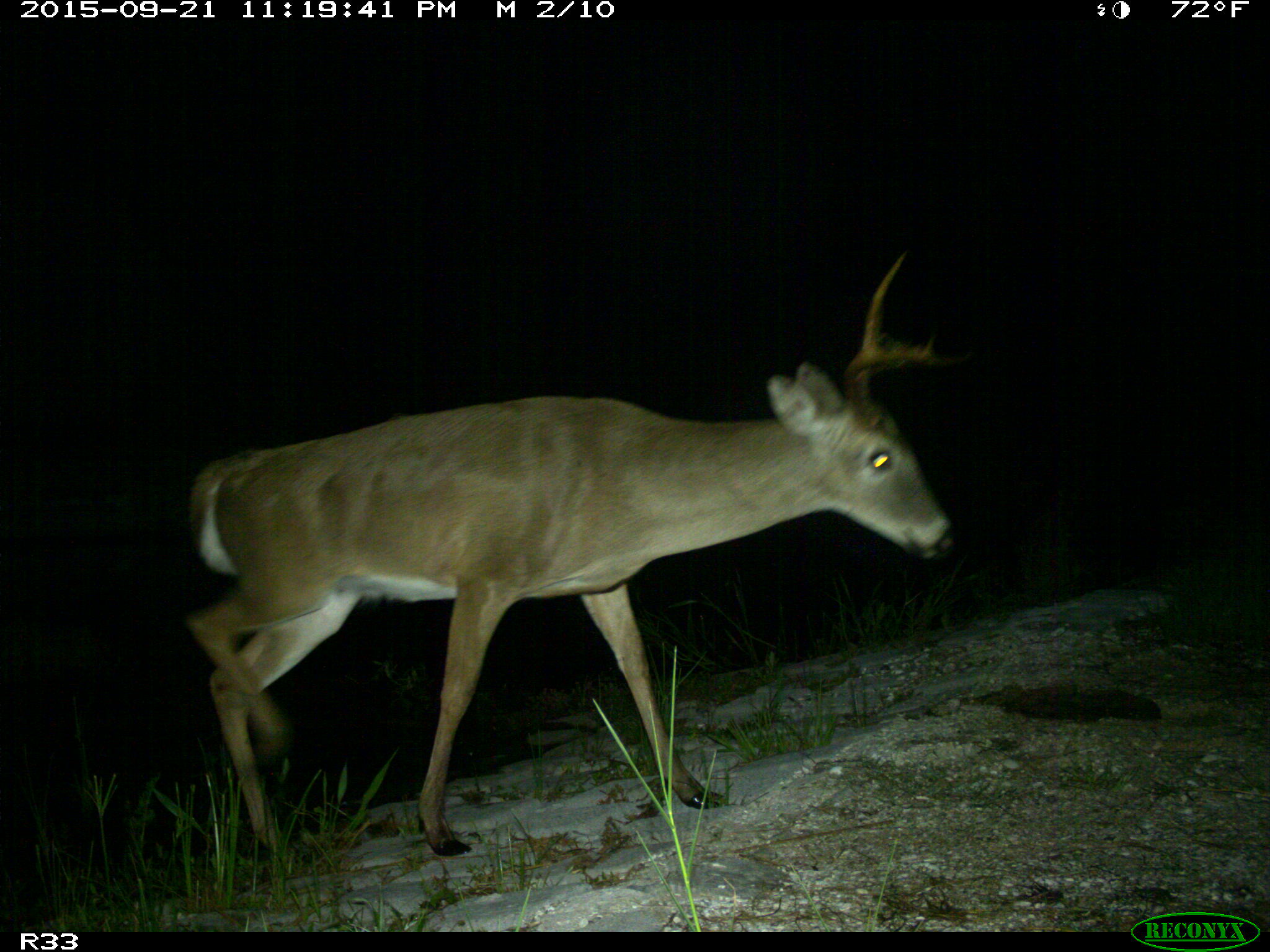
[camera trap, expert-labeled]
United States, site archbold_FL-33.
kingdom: Animalia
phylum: Chordata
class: Mammalia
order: Artiodactyla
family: Cervidae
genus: Odocoileus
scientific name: Odocoileus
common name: deer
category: unidentified deer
Unidentified deer (deer) (Odocoileus).